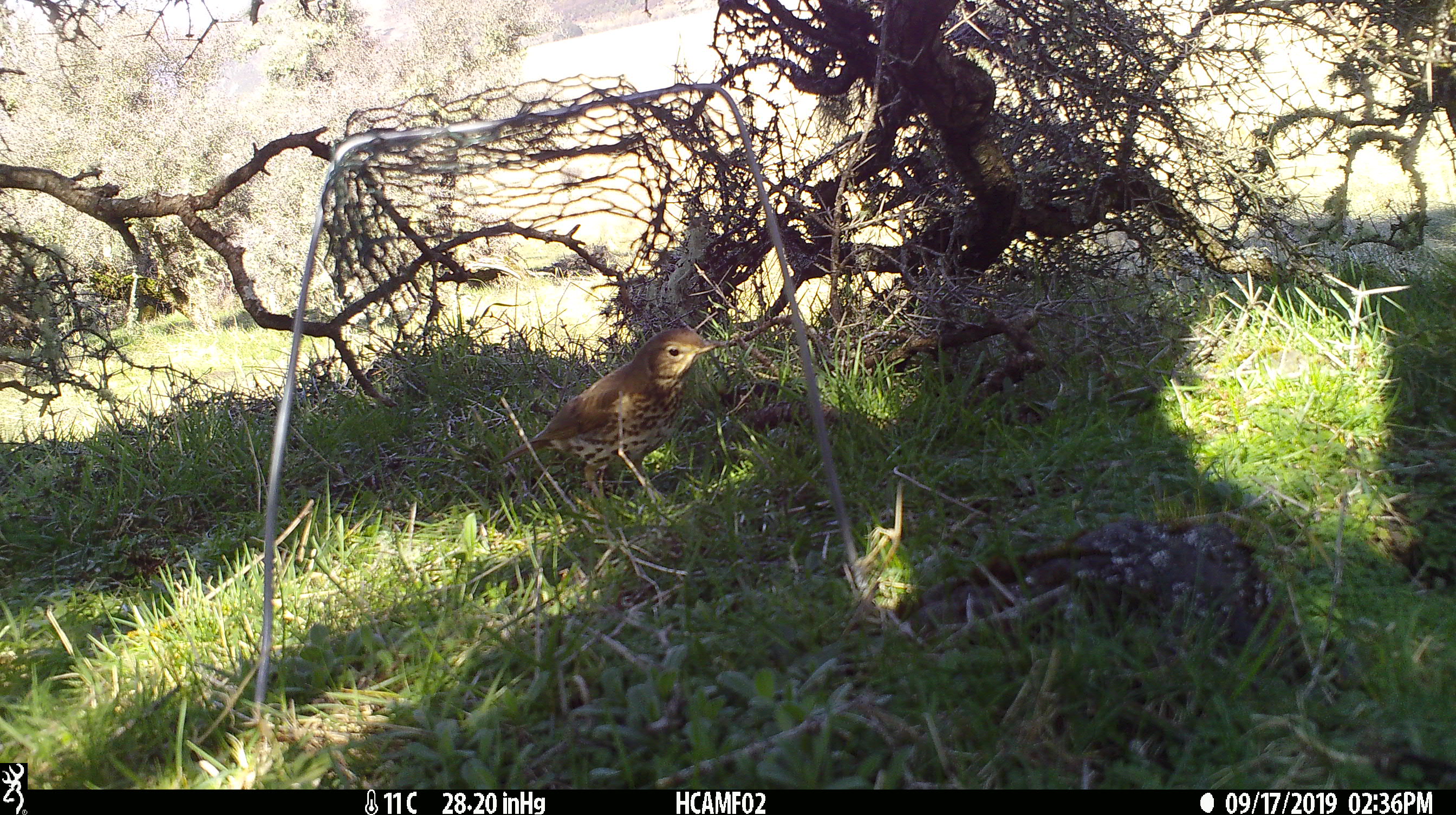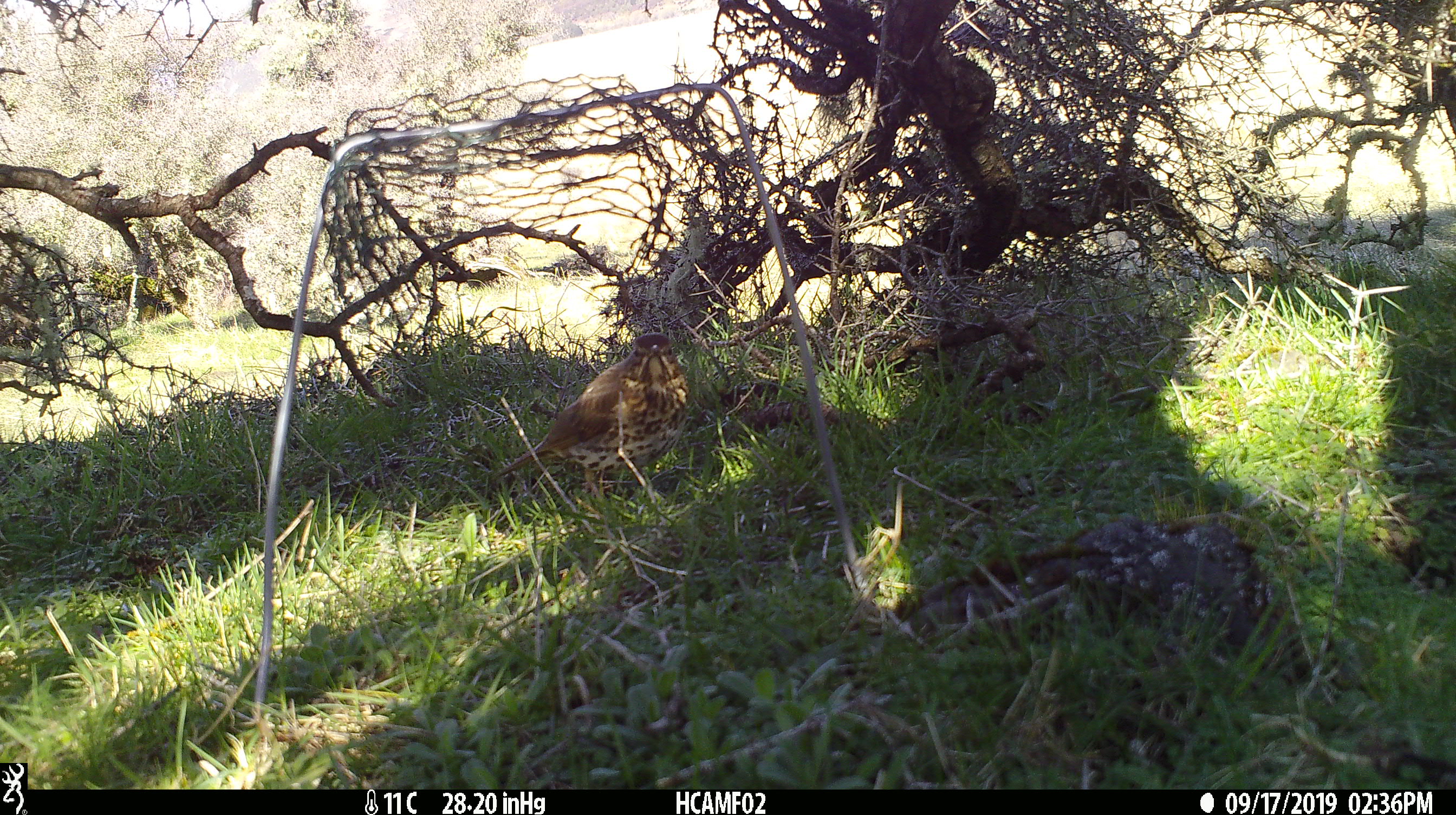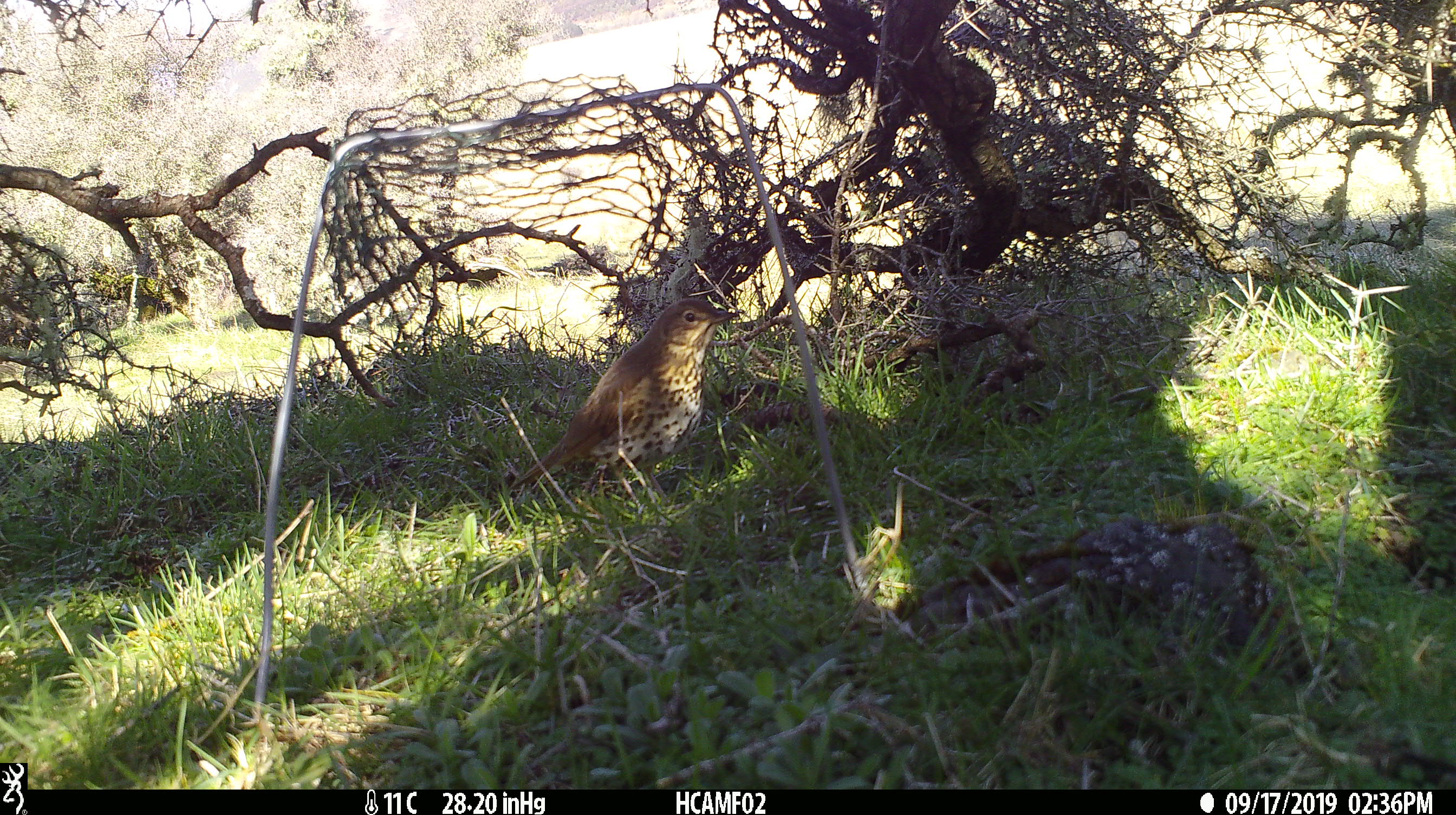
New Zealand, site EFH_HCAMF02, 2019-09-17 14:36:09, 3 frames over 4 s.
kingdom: Animalia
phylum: Chordata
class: Aves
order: Passeriformes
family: Turdidae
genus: Turdus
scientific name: Turdus philomelos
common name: song thrush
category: thrush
Thrush (song thrush) (Turdus philomelos).